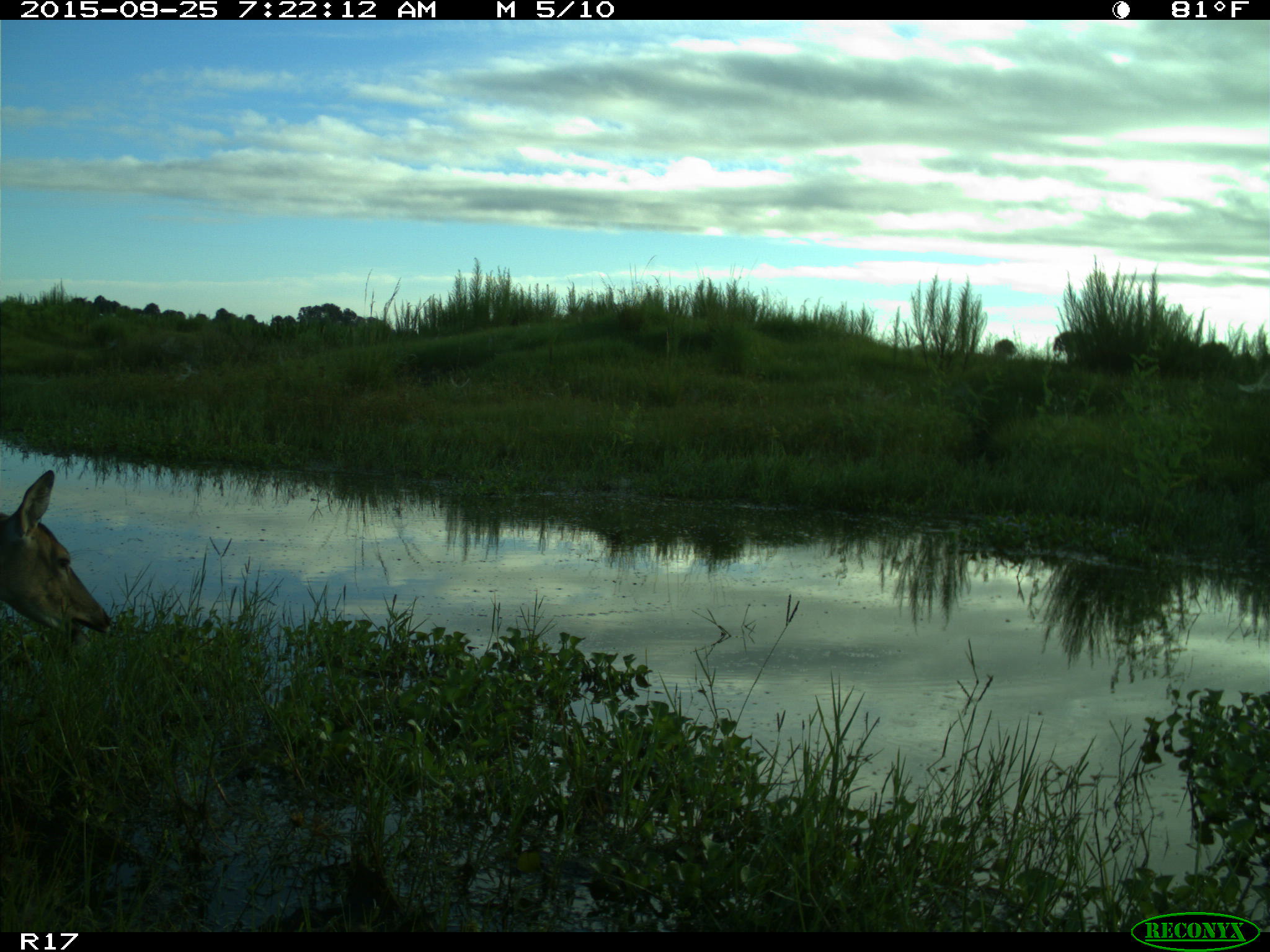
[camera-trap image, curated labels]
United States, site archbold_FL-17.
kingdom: Animalia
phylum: Chordata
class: Mammalia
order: Artiodactyla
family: Cervidae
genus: Odocoileus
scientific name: Odocoileus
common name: deer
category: unidentified deer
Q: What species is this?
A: Unidentified deer (deer) (Odocoileus).